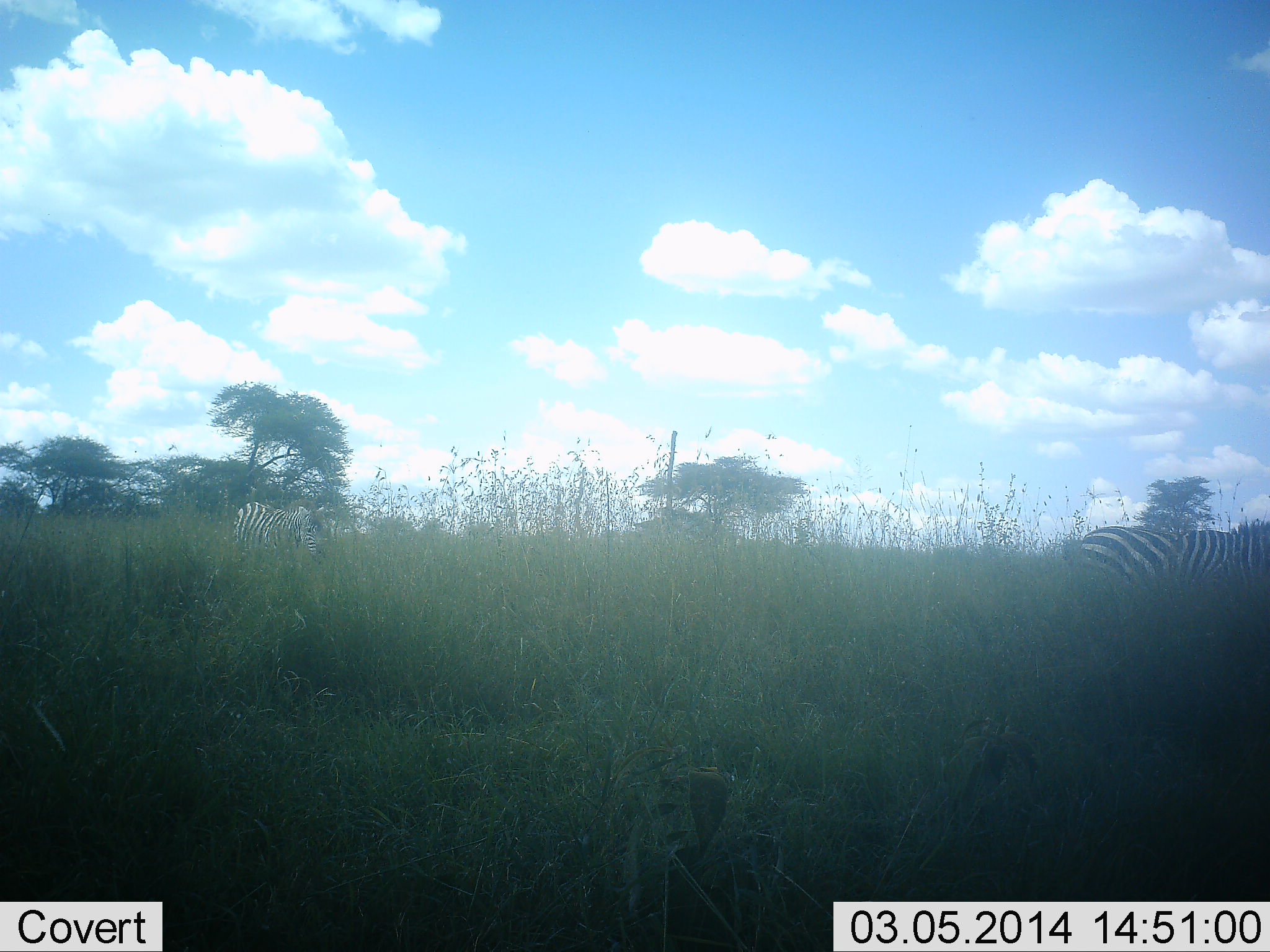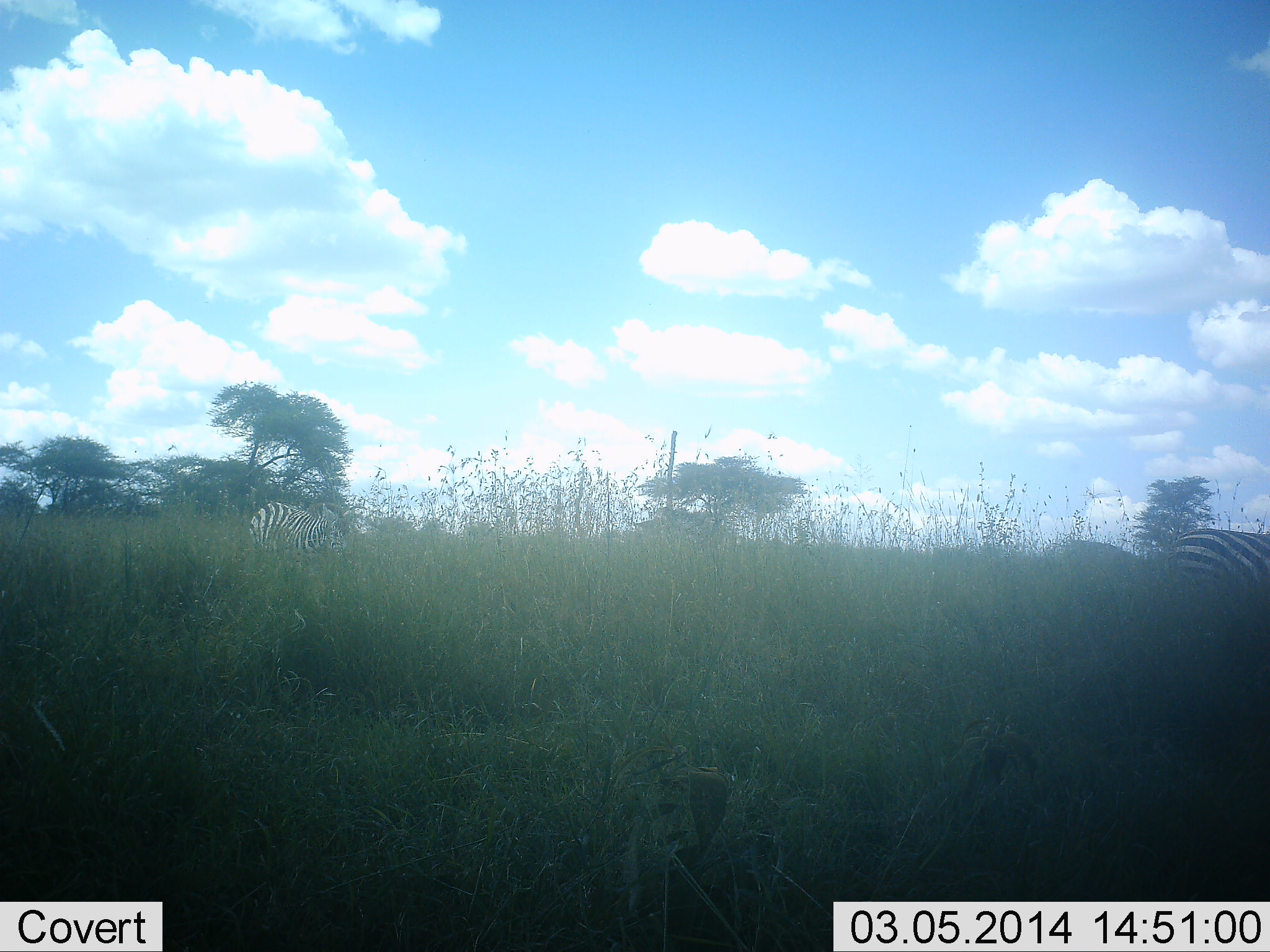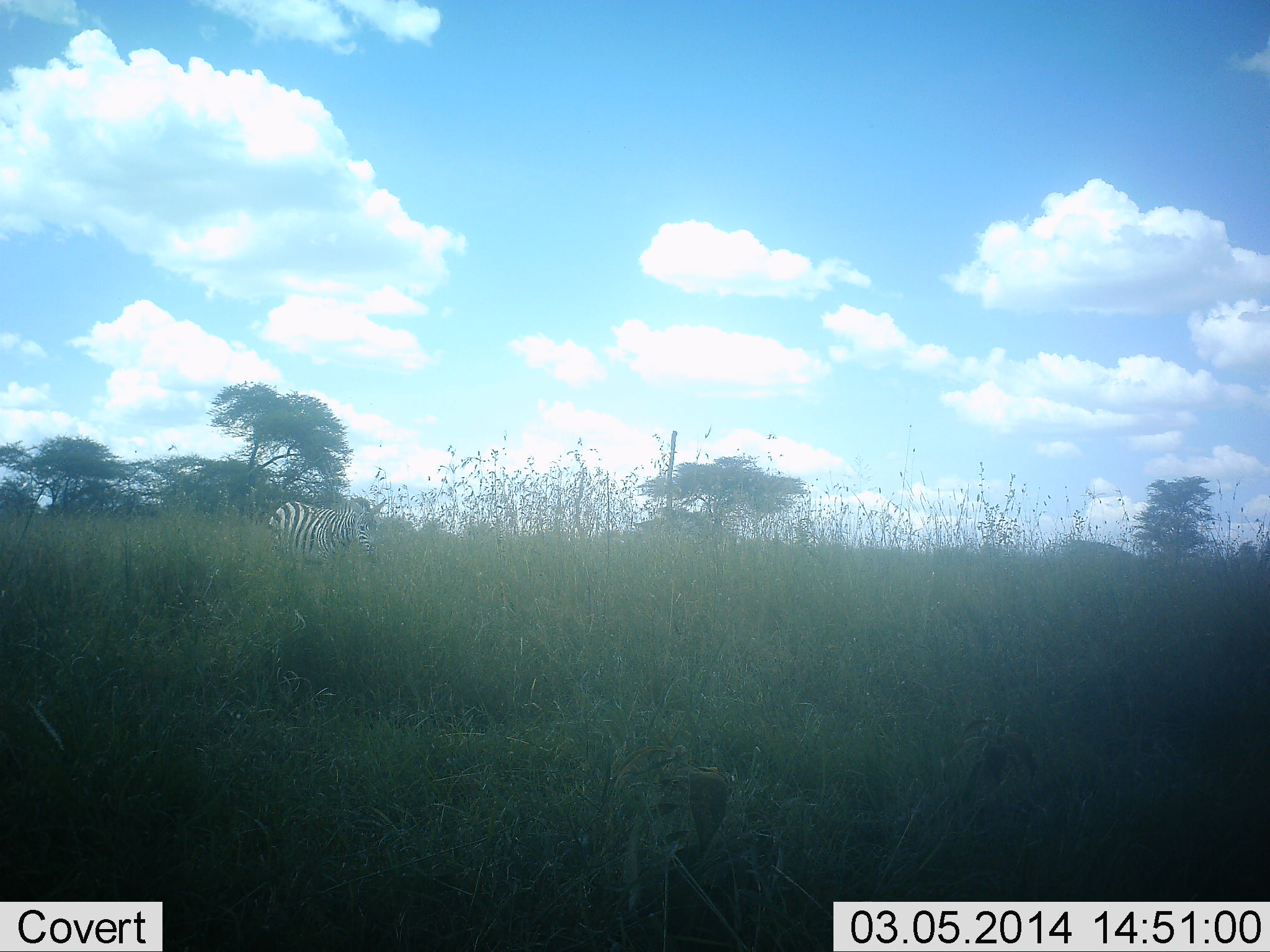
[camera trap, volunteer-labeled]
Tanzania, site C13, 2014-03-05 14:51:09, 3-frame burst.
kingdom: Animalia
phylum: Chordata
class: Mammalia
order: Perissodactyla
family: Equidae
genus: Equus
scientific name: Equus quagga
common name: plains zebra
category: zebra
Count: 2.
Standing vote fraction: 0%.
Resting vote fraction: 0%.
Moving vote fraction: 80%.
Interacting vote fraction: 0%.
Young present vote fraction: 0%.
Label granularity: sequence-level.